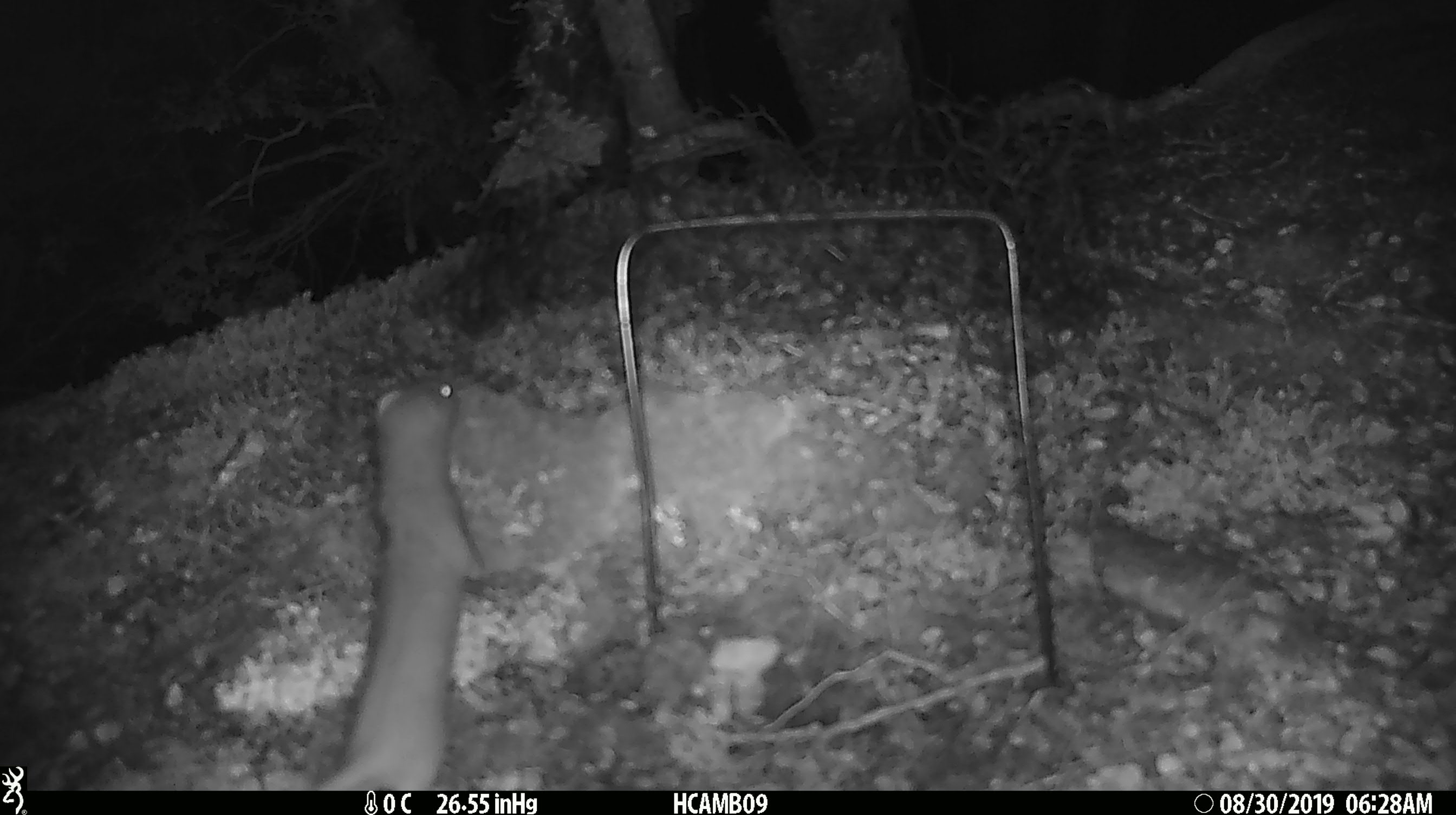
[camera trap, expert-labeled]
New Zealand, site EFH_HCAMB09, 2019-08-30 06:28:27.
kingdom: Animalia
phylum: Chordata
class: Mammalia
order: Carnivora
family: Mustelidae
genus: Mustela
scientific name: Mustela nivalis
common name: least weasel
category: weasel